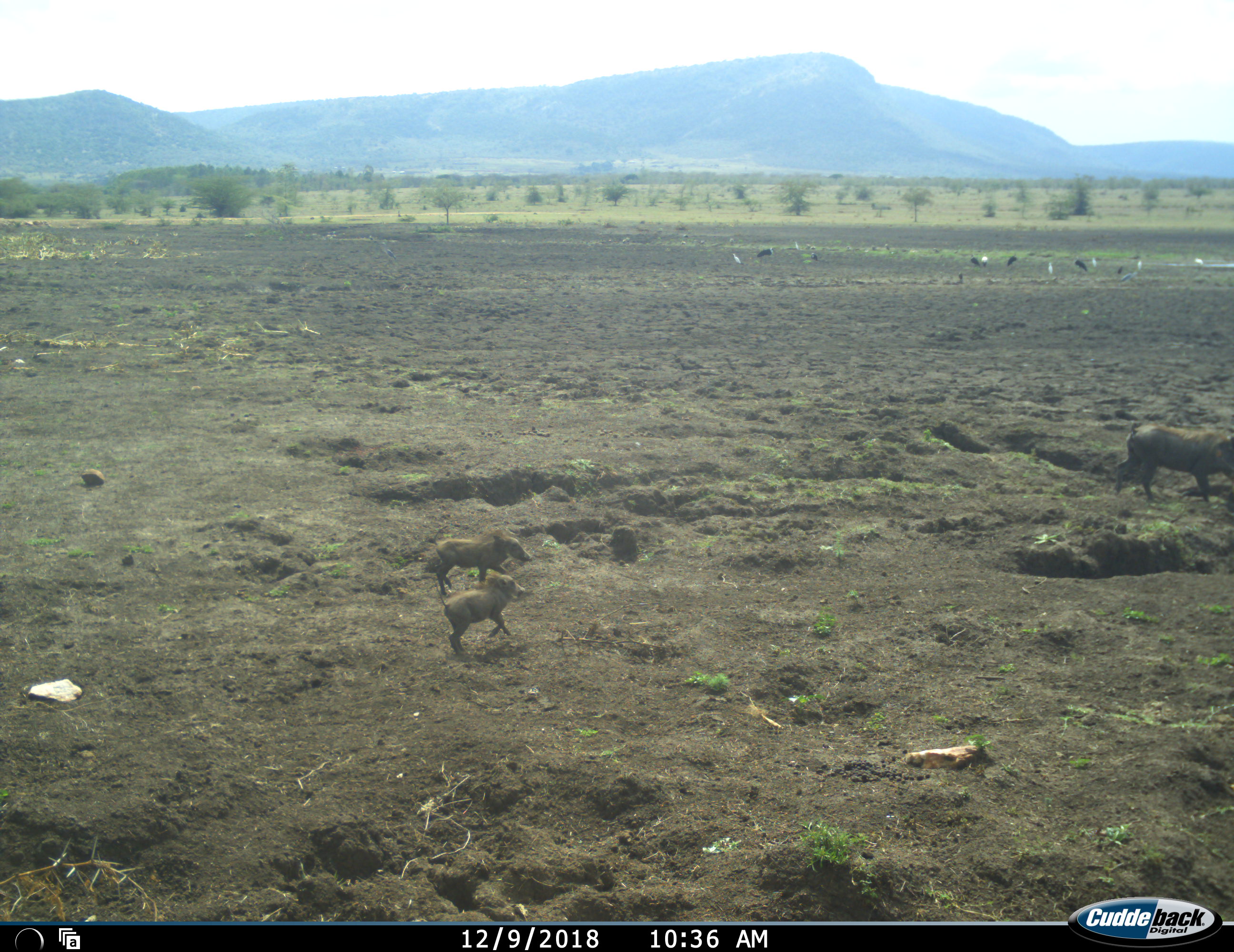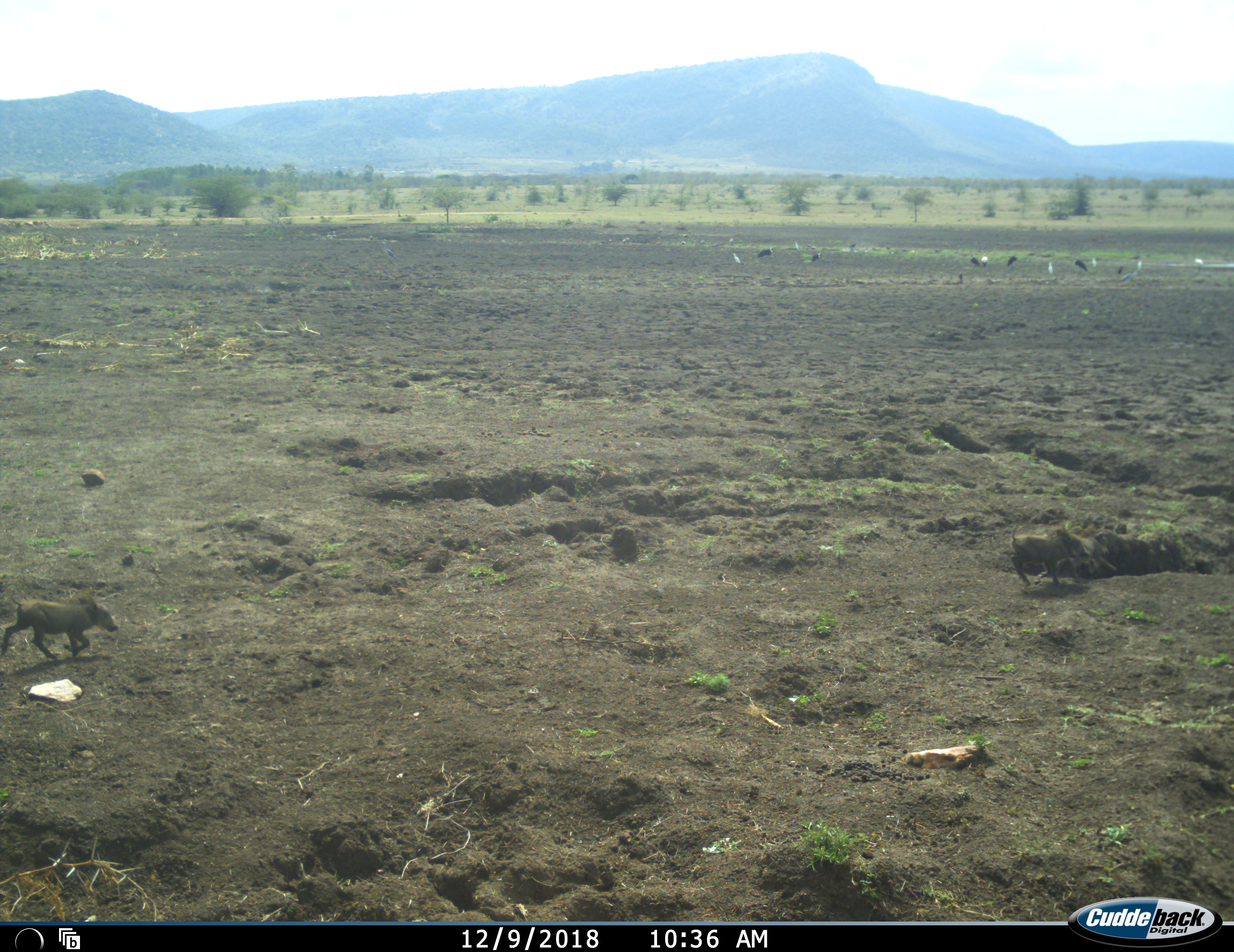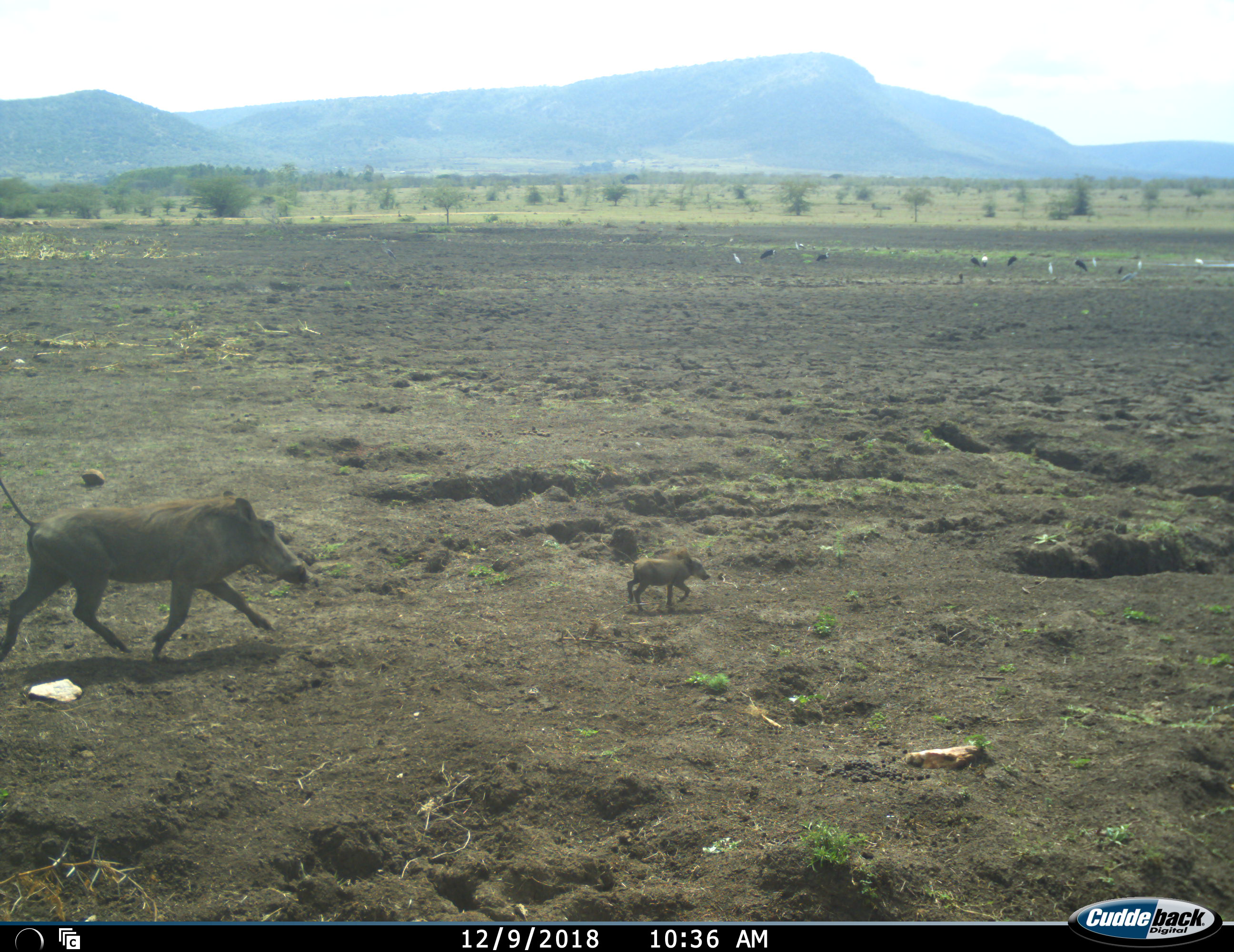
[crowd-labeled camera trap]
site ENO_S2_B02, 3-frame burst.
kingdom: Animalia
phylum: Chordata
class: Mammalia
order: Artiodactyla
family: Suidae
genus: Phacochoerus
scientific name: Phacochoerus africanus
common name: warthog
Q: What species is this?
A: Warthog (Phacochoerus africanus).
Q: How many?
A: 4.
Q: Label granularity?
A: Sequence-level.